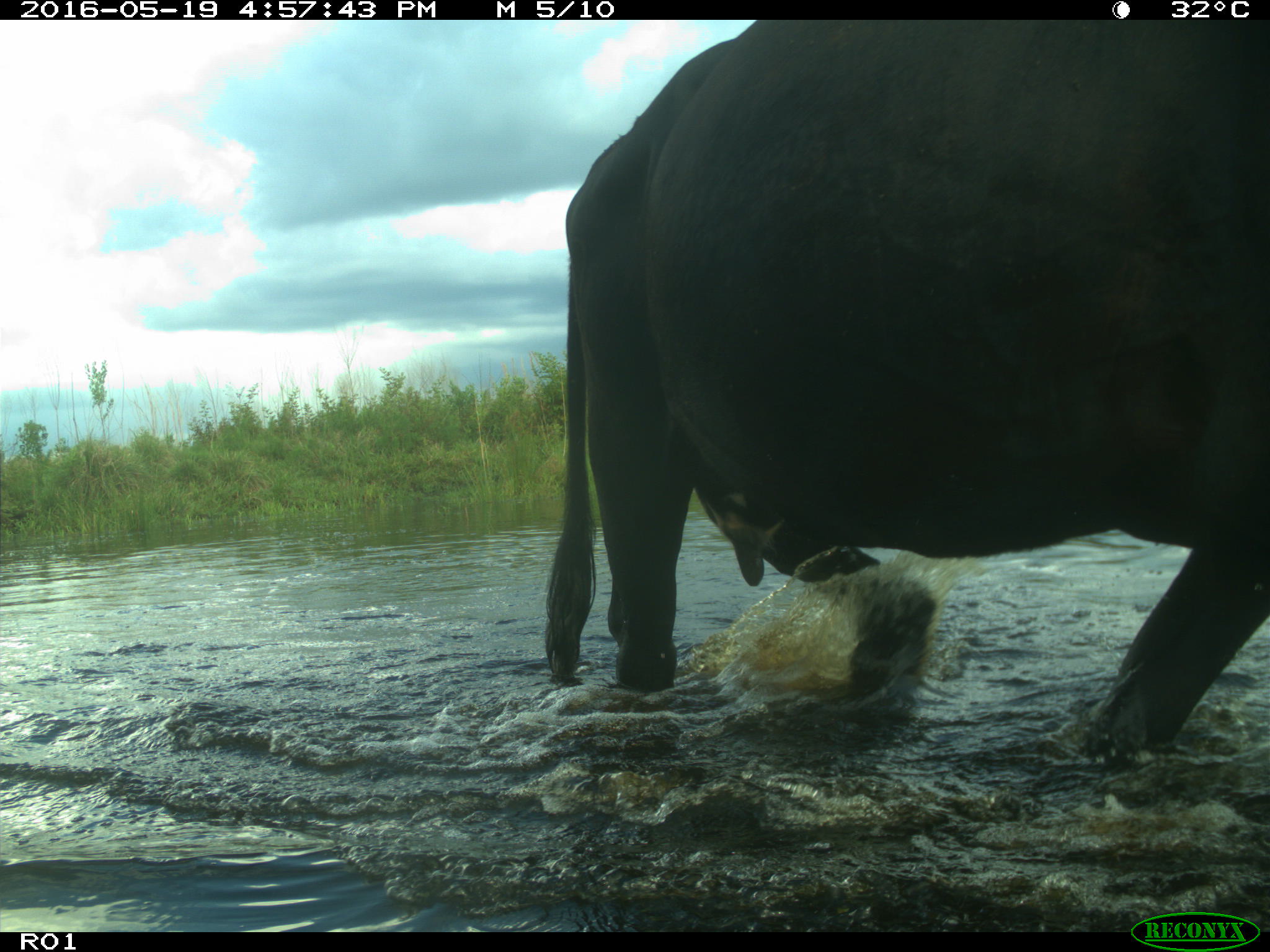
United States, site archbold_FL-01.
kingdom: Animalia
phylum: Chordata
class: Mammalia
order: Artiodactyla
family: Bovidae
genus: Bos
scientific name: Bos taurus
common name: domestic cow